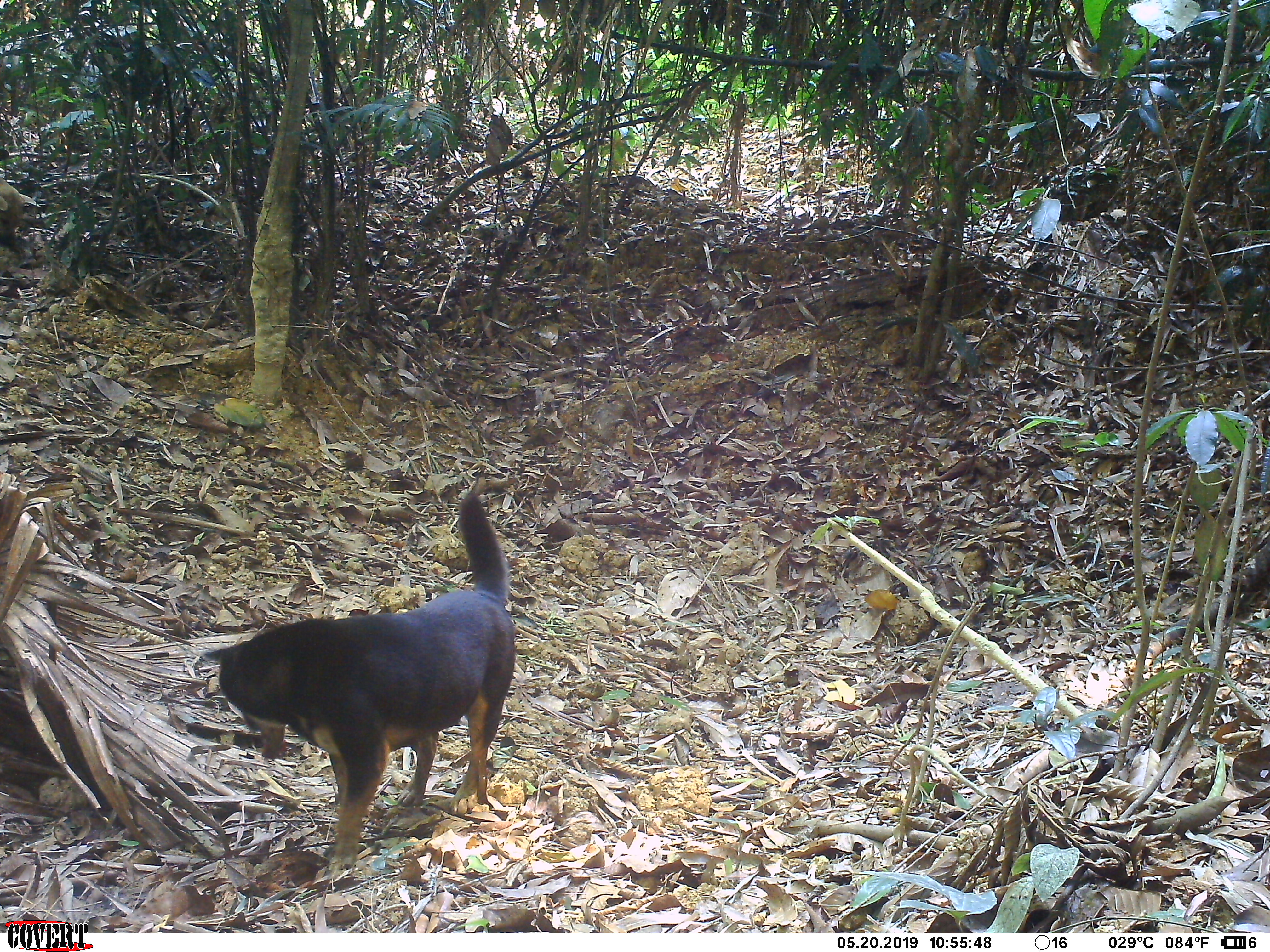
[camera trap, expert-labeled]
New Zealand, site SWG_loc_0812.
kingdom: Animalia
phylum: Chordata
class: Mammalia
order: Carnivora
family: Canidae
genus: Canis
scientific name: Canis familiaris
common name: domestic dog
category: dog